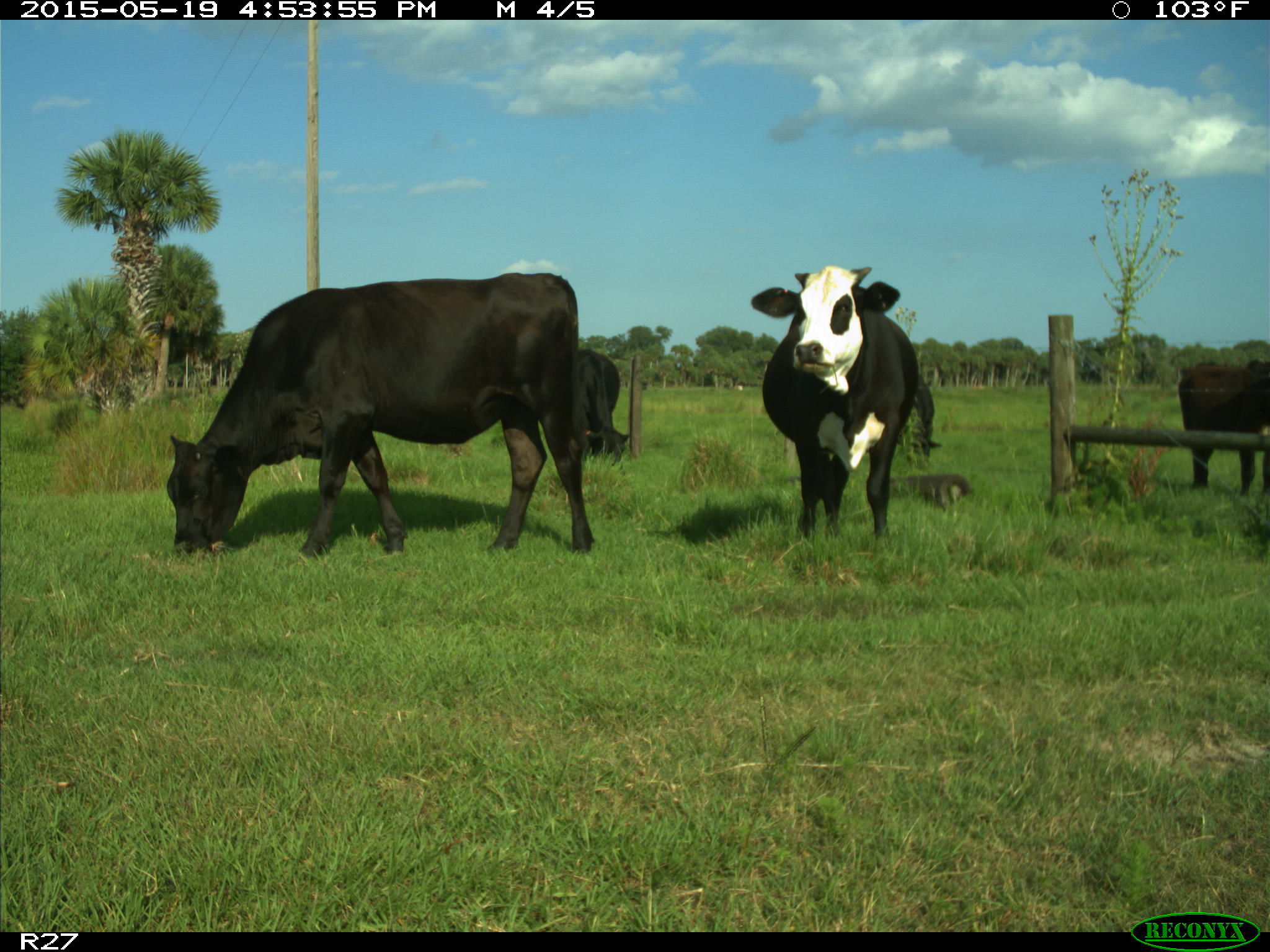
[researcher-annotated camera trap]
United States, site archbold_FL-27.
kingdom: Animalia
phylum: Chordata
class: Mammalia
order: Artiodactyla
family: Bovidae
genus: Bos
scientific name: Bos taurus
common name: domestic cow